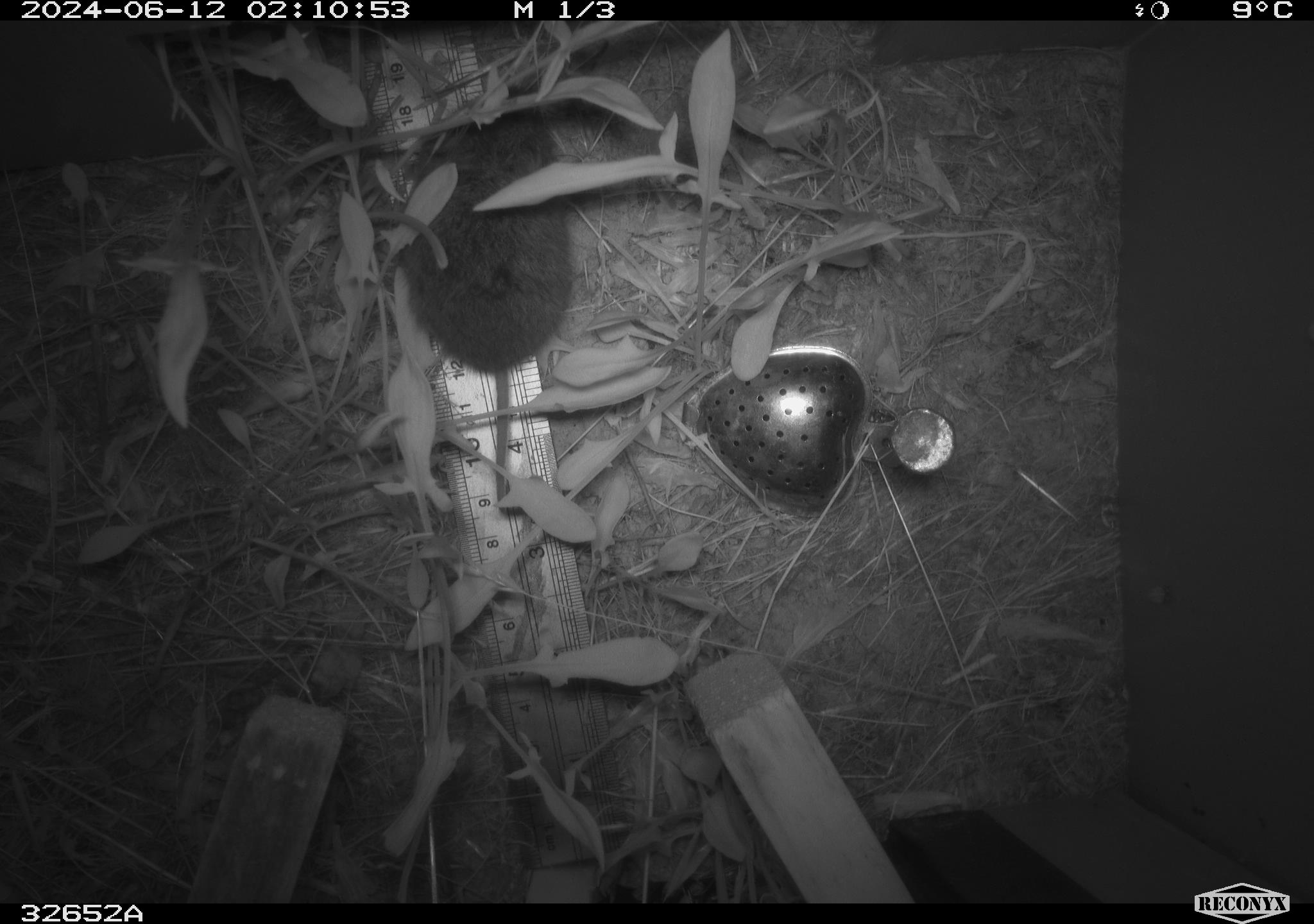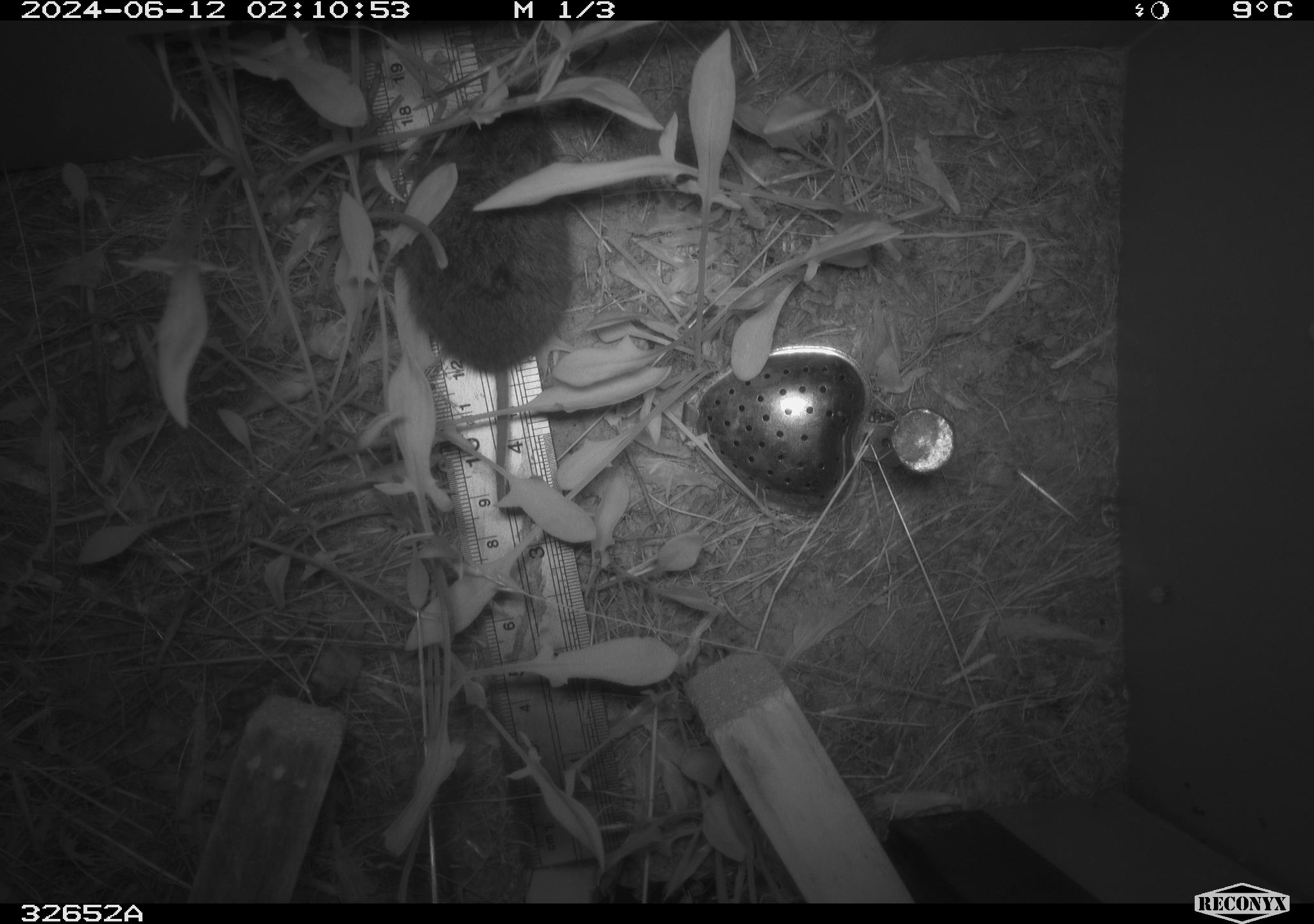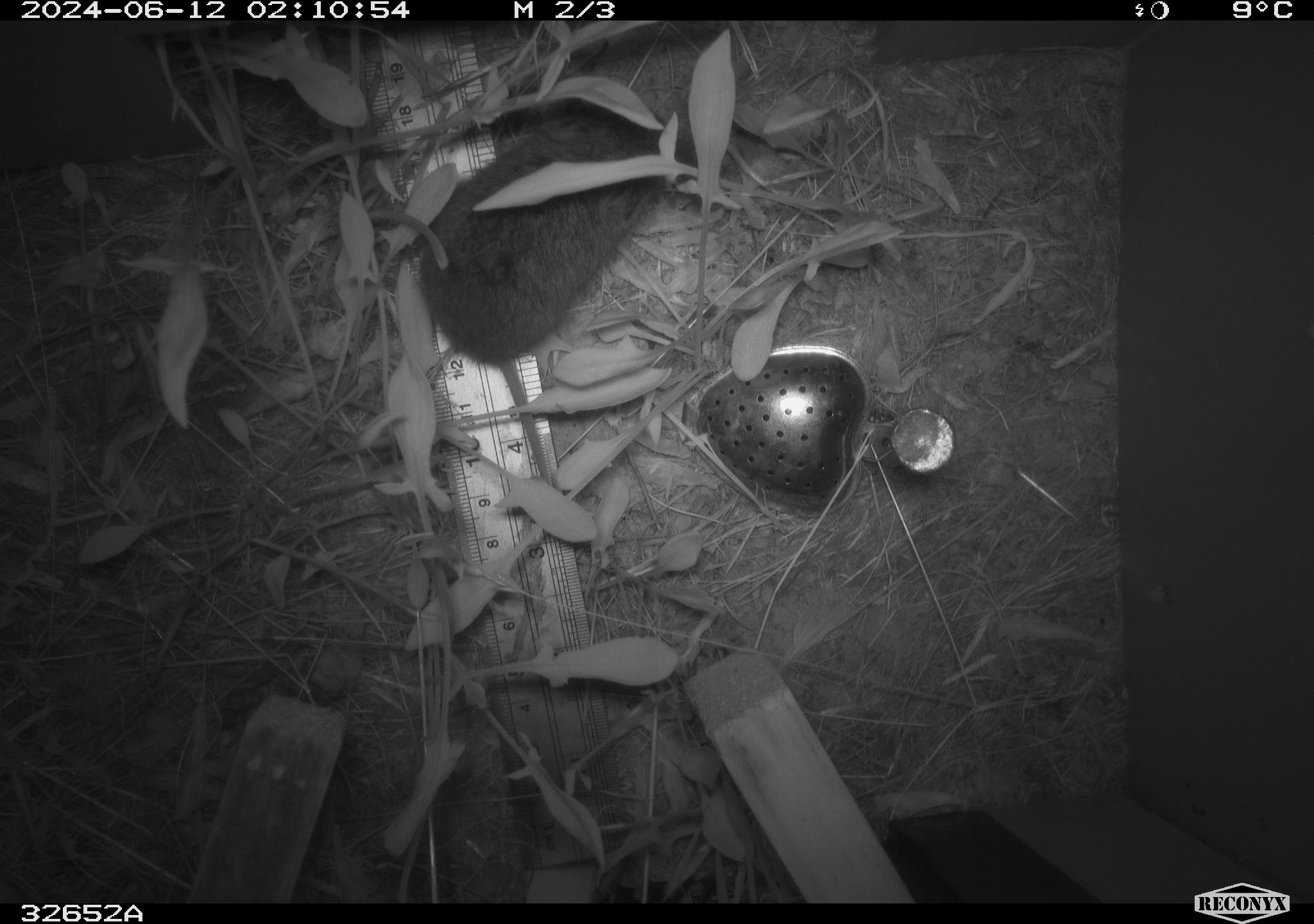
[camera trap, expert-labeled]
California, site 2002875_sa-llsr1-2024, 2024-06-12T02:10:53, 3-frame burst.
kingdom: Animalia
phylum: Chordata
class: Mammalia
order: Rodentia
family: Cricetidae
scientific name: Arvicolinae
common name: voles, lemmings, and muskrats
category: arvicolinae subfamily